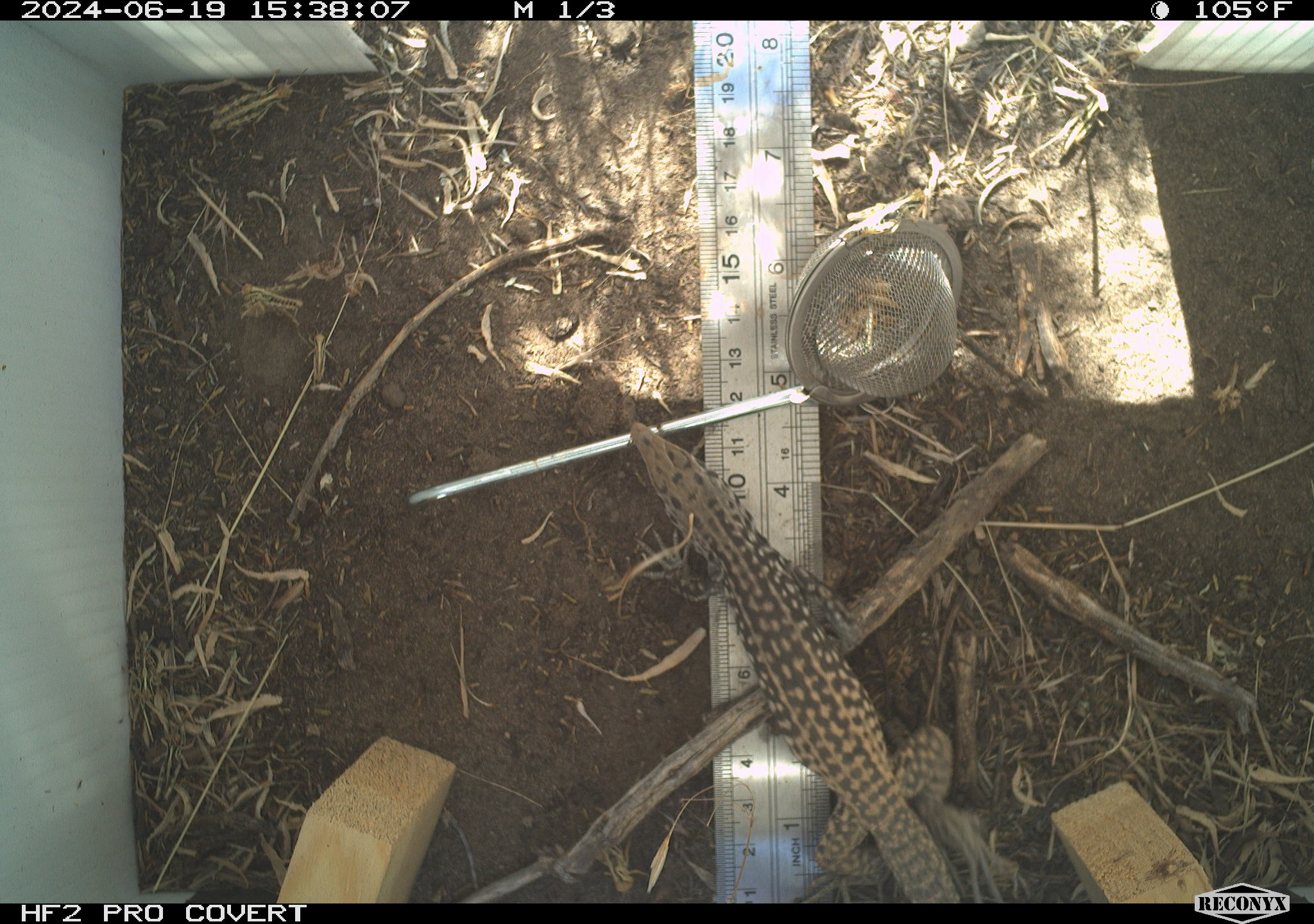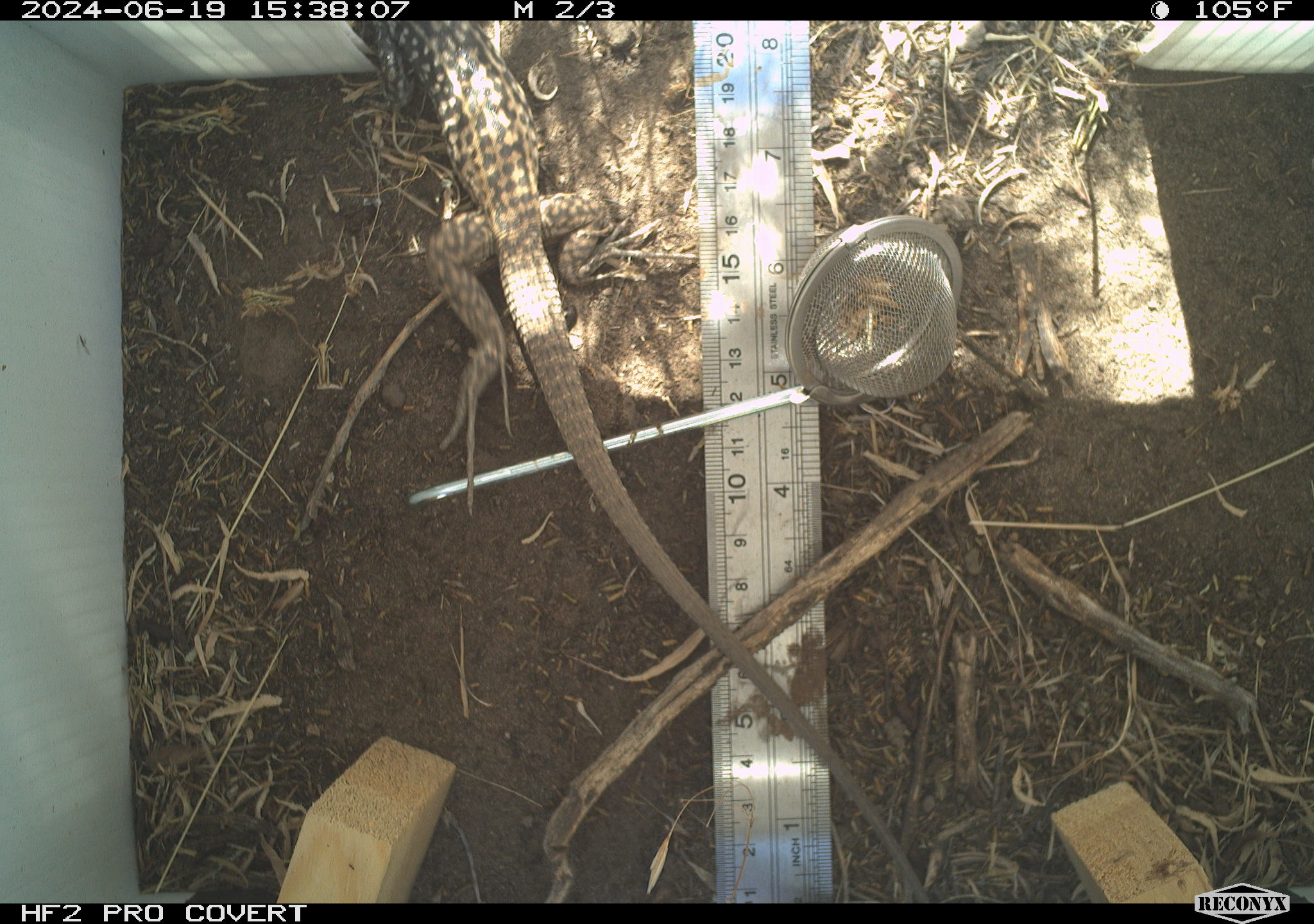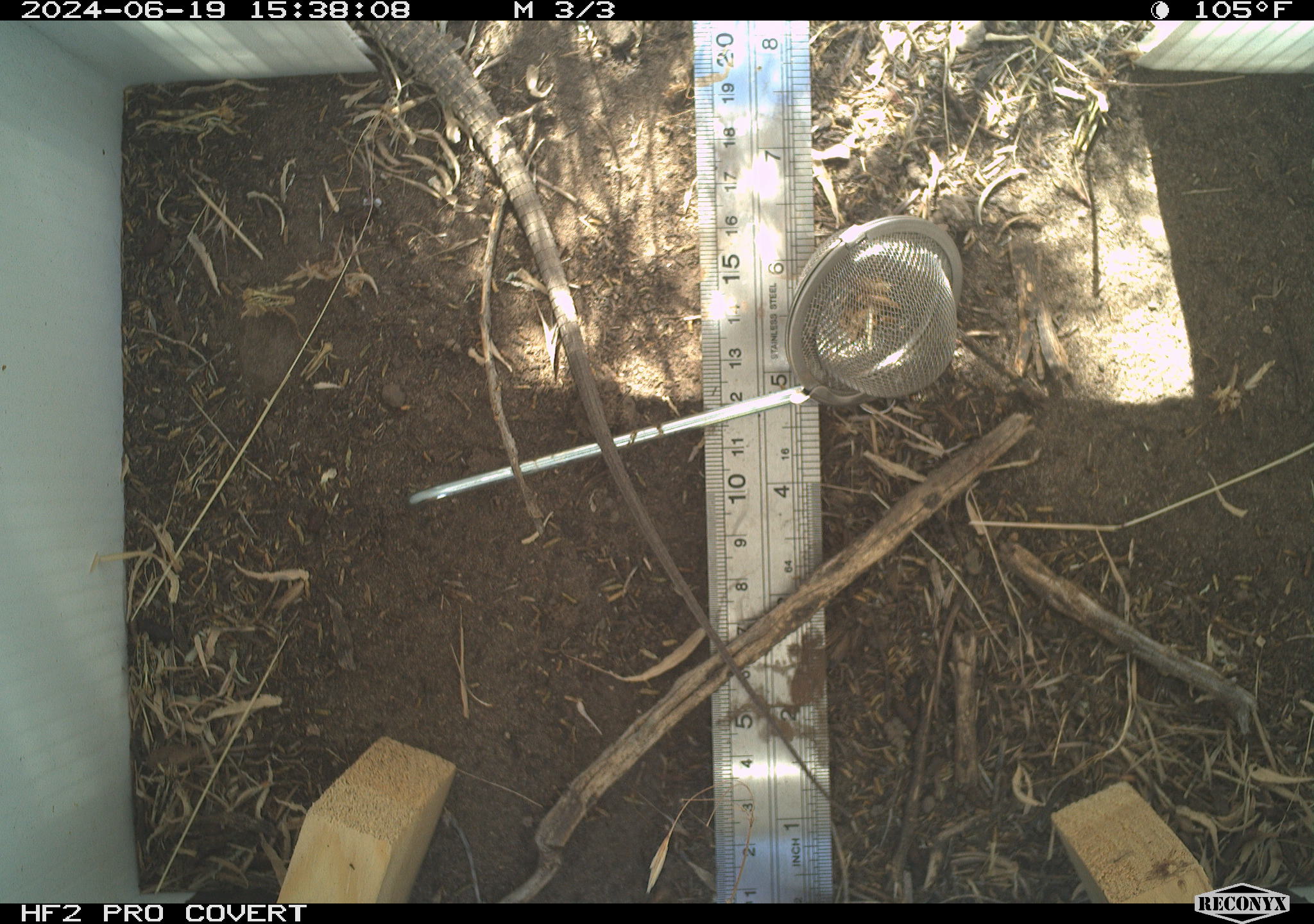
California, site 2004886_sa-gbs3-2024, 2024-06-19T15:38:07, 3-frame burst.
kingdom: Animalia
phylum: Chordata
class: Reptilia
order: Squamata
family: Teiidae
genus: Aspidoscelis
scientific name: Aspidoscelis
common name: whiptail lizards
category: aspidoscelis species